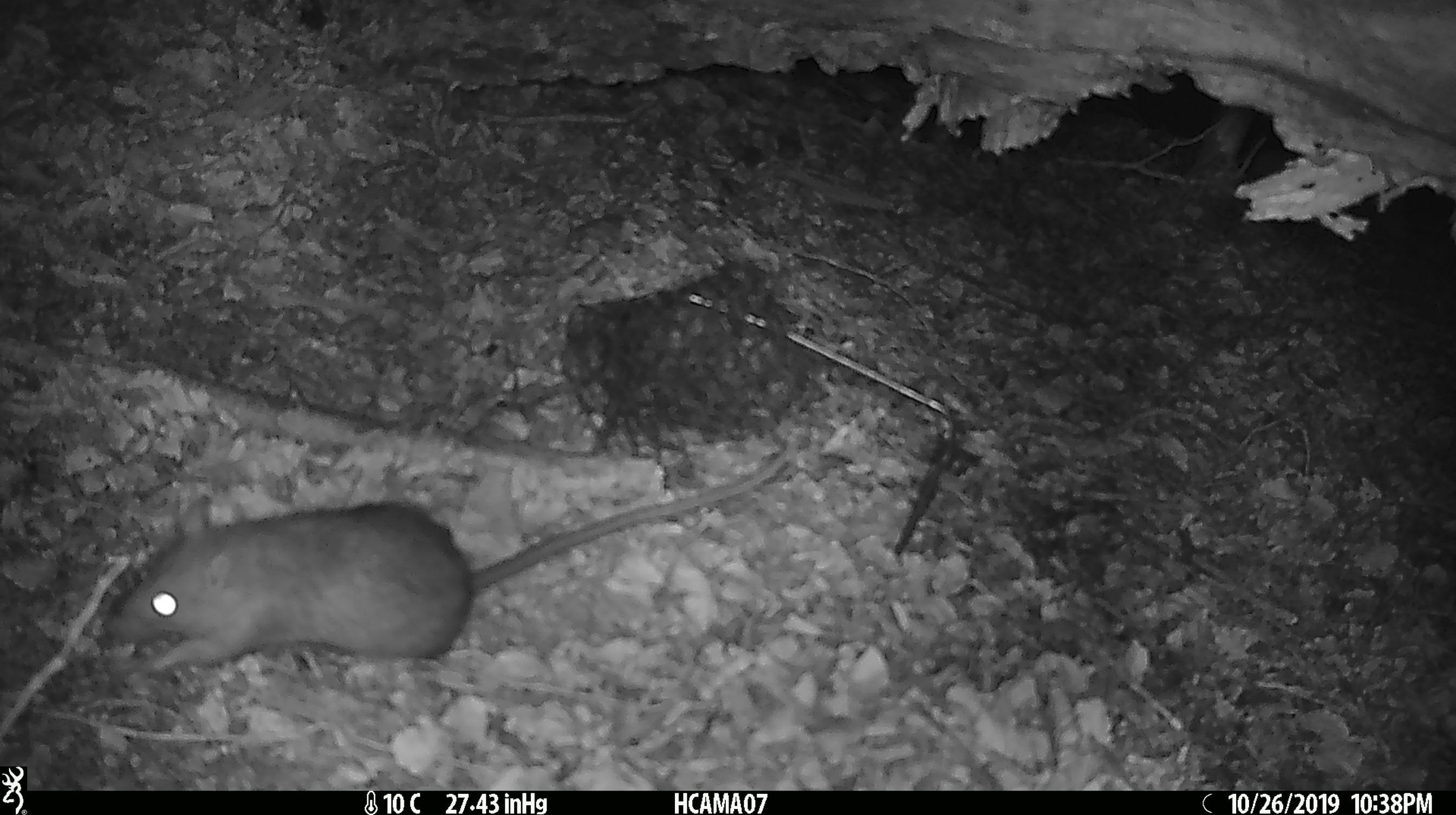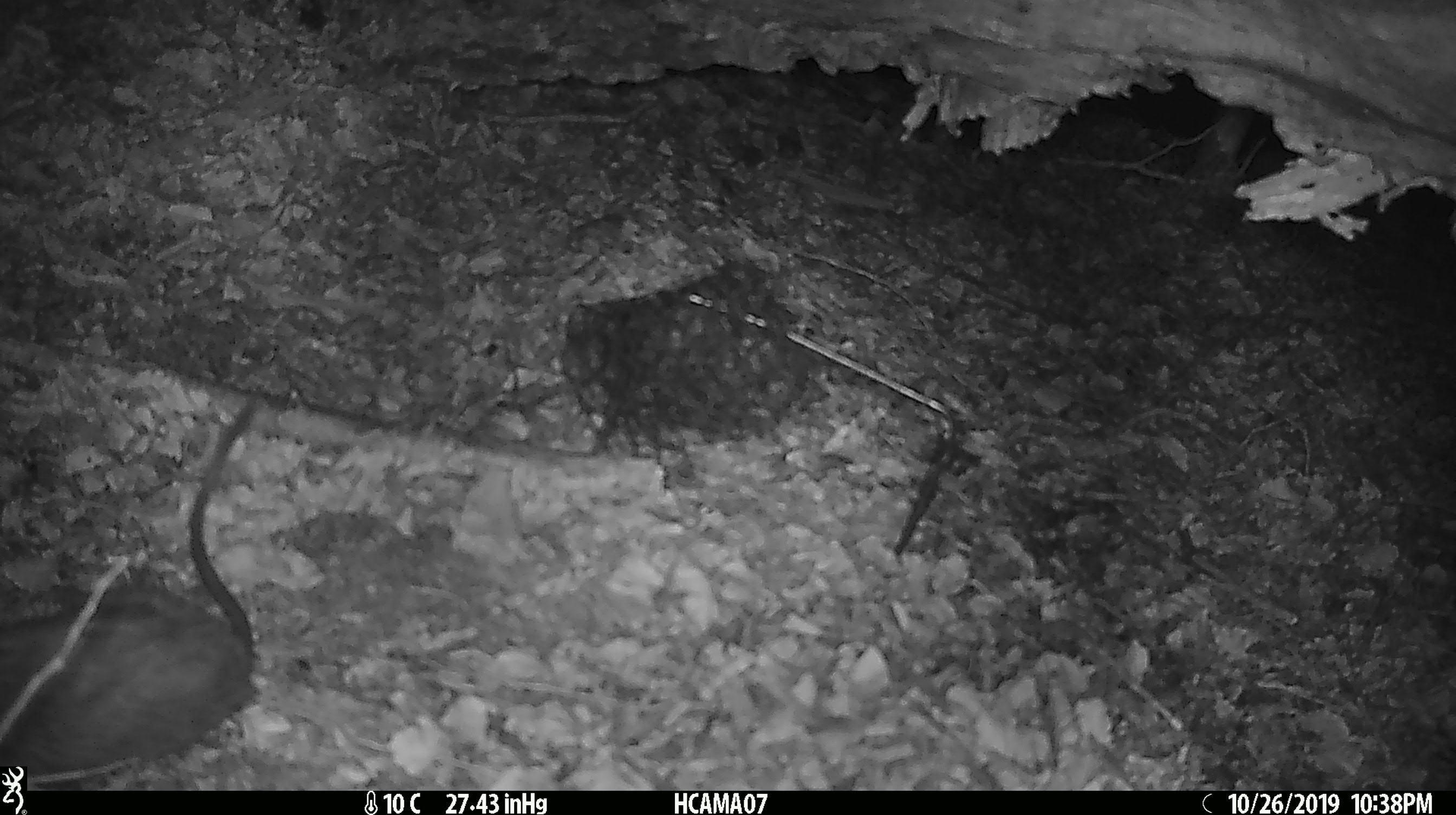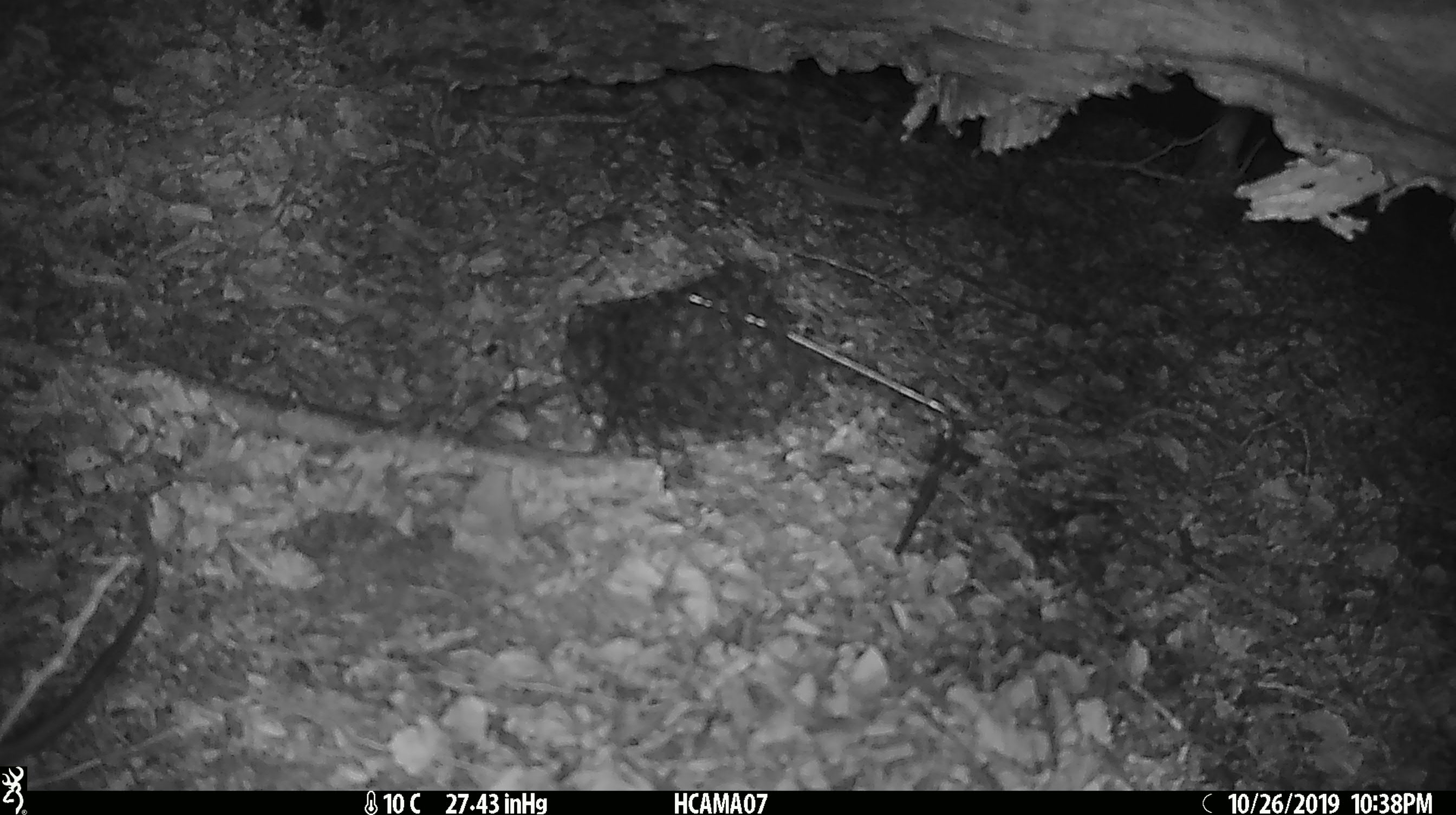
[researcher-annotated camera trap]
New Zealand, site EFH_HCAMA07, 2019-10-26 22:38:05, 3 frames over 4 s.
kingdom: Animalia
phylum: Chordata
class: Mammalia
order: Rodentia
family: Muridae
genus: Rattus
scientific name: Rattus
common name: rat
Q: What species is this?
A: Rat (Rattus).